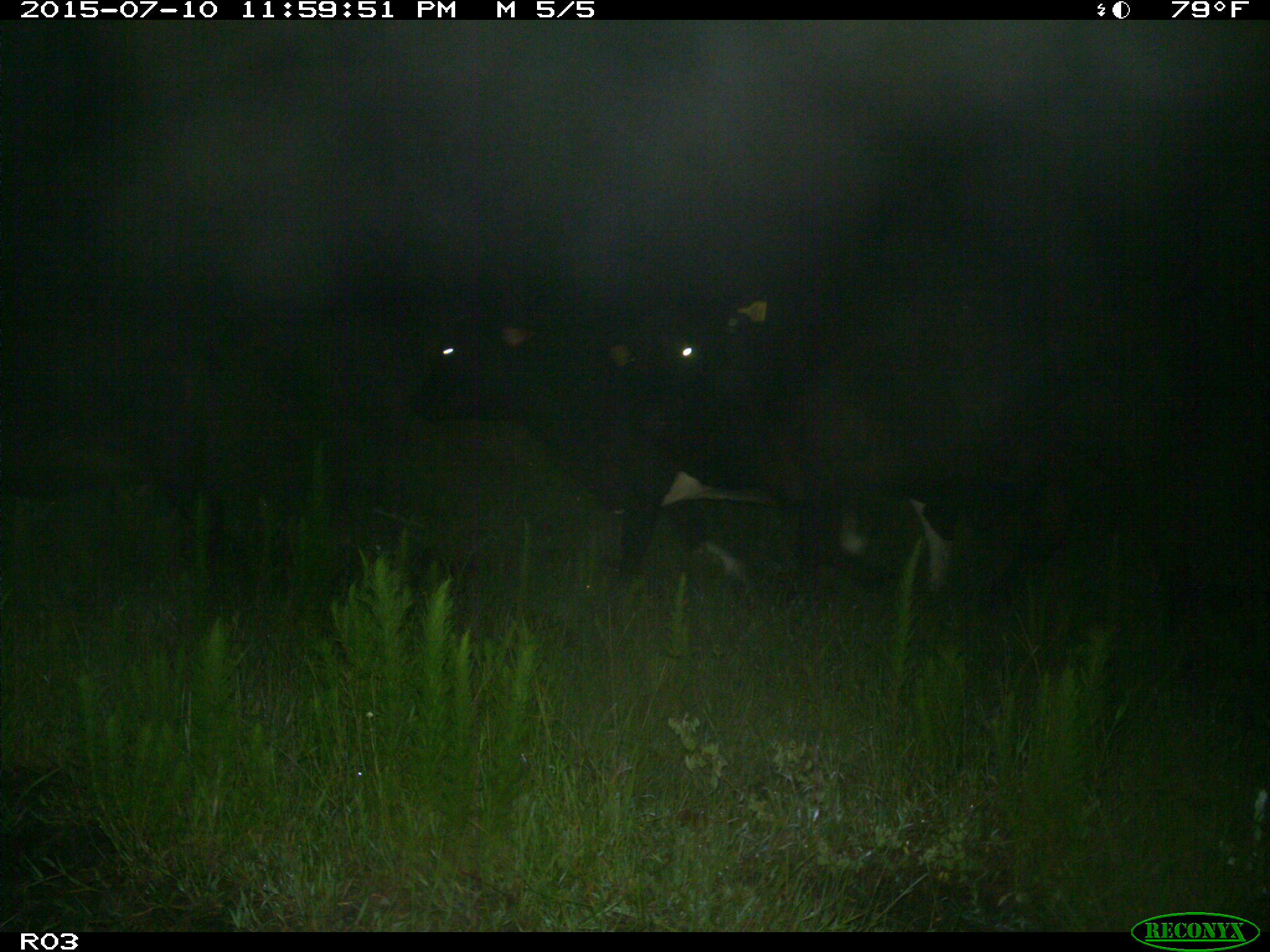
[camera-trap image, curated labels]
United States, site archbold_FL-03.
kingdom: Animalia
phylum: Chordata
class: Mammalia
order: Artiodactyla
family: Bovidae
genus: Bos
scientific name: Bos taurus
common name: domestic cow